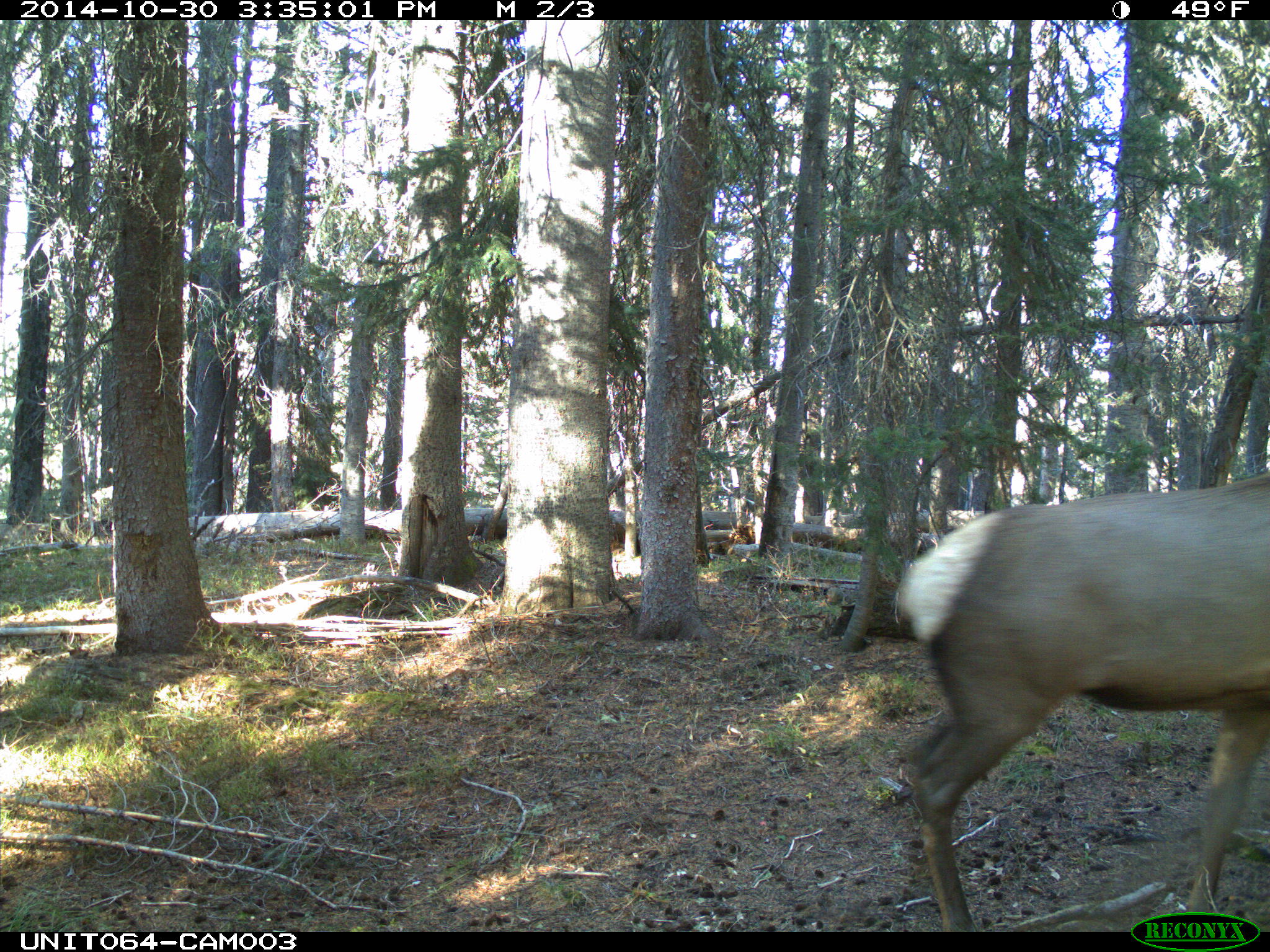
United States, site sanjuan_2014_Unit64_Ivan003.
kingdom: Animalia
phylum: Chordata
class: Mammalia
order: Artiodactyla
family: Cervidae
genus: Cervus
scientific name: Cervus elaphus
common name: red deer